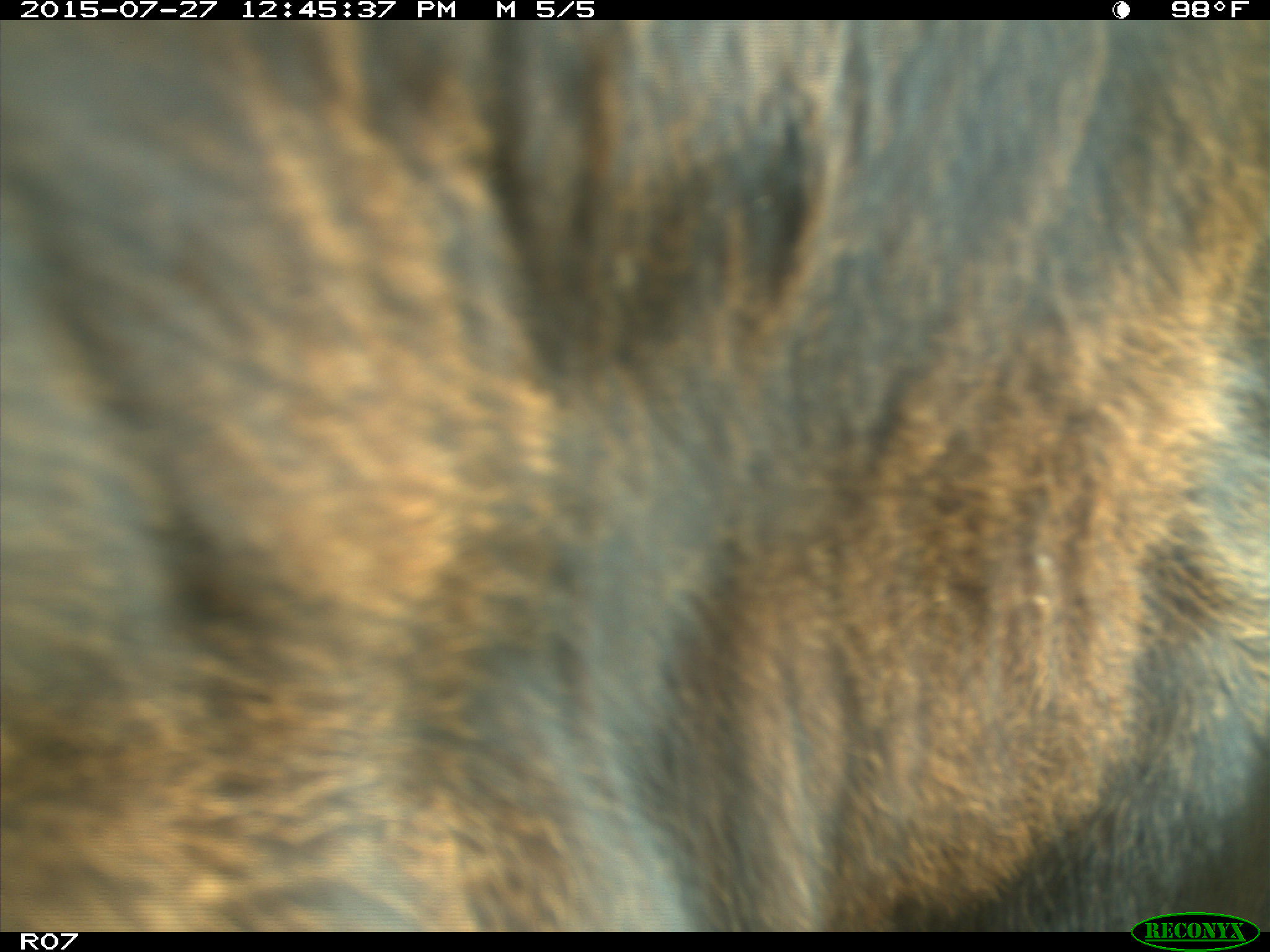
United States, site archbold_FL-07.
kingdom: Animalia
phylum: Chordata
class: Mammalia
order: Artiodactyla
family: Bovidae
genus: Bos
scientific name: Bos taurus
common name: domestic cow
Bos taurus (domestic cow).